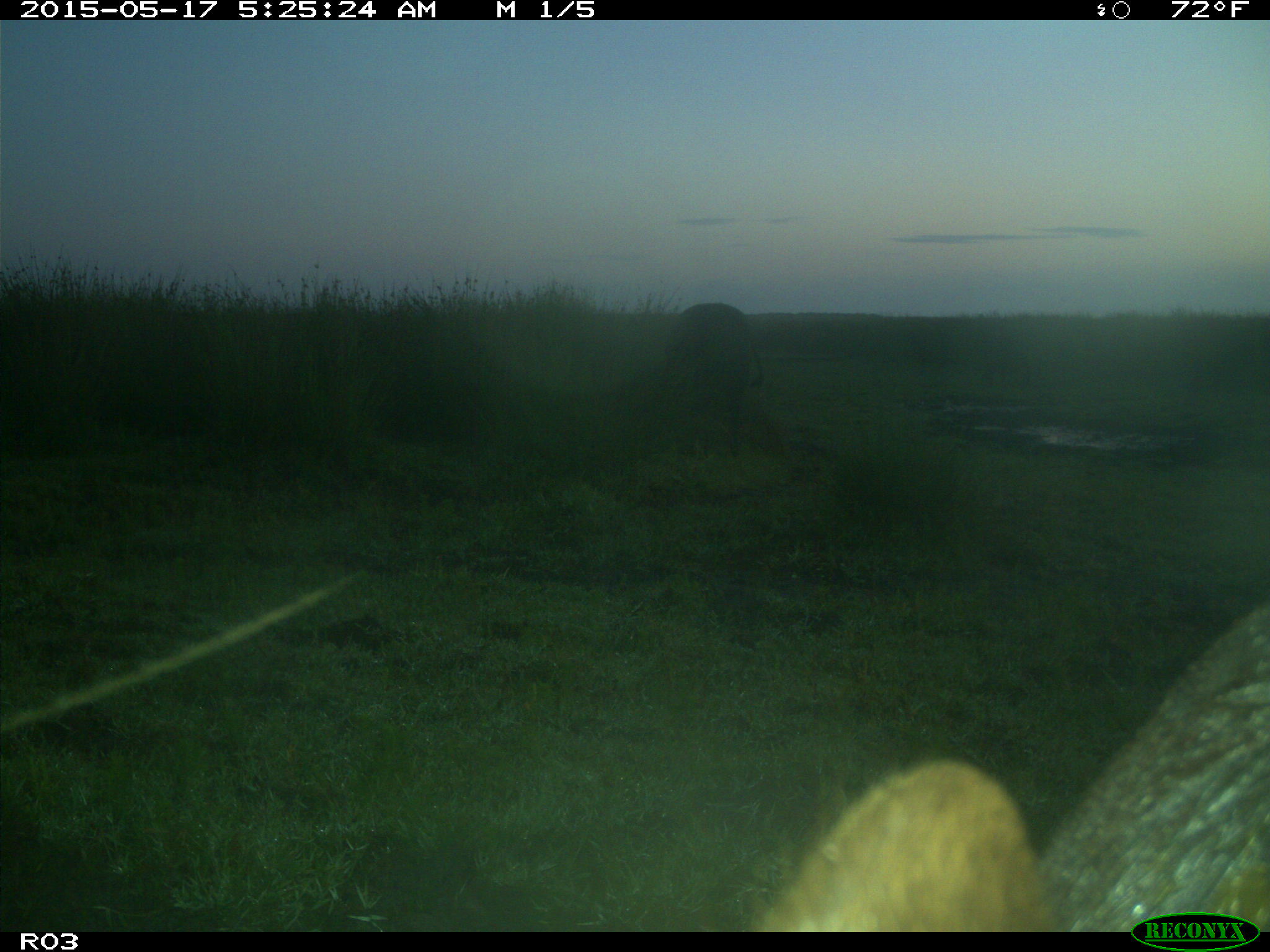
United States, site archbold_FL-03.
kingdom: Animalia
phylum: Chordata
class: Mammalia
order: Artiodactyla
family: Bovidae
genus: Bos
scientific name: Bos taurus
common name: domestic cow